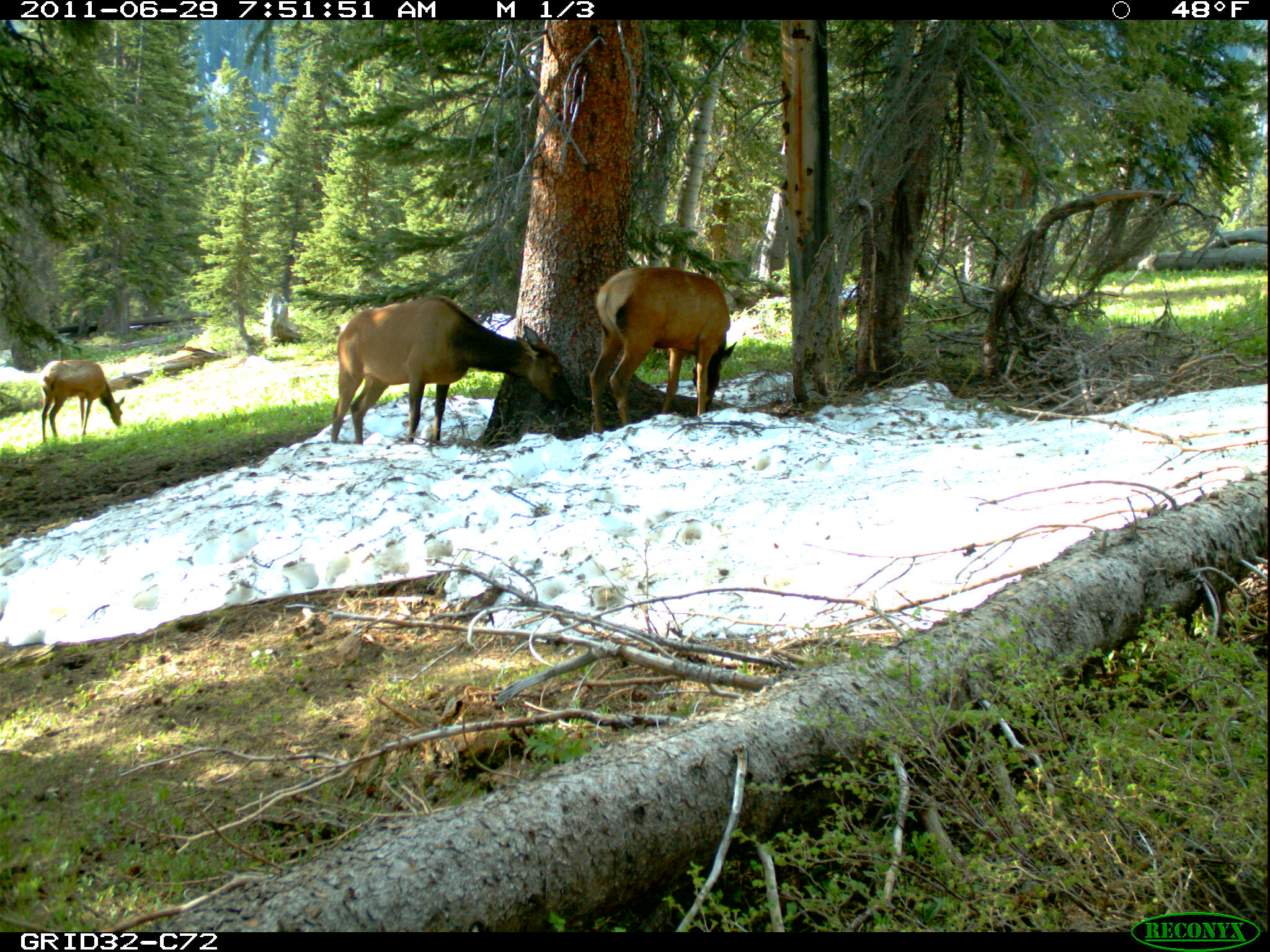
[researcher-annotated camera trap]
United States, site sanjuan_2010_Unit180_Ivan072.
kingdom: Animalia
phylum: Chordata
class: Mammalia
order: Artiodactyla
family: Cervidae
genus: Cervus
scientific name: Cervus elaphus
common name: red deer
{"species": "Cervus elaphus (red deer)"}